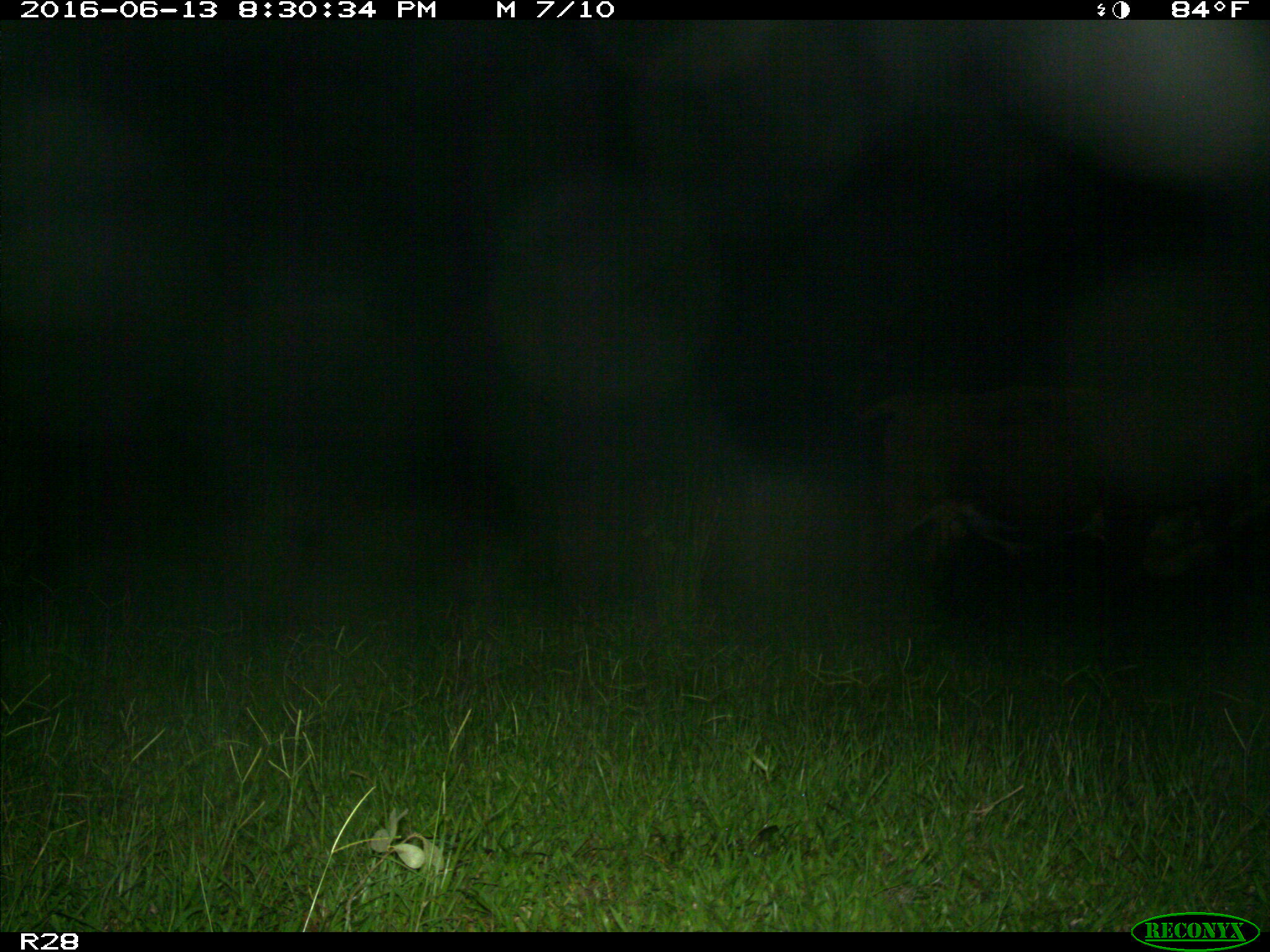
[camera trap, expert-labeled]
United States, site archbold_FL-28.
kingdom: Animalia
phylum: Chordata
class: Mammalia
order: Artiodactyla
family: Bovidae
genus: Bos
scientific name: Bos taurus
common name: domestic cow